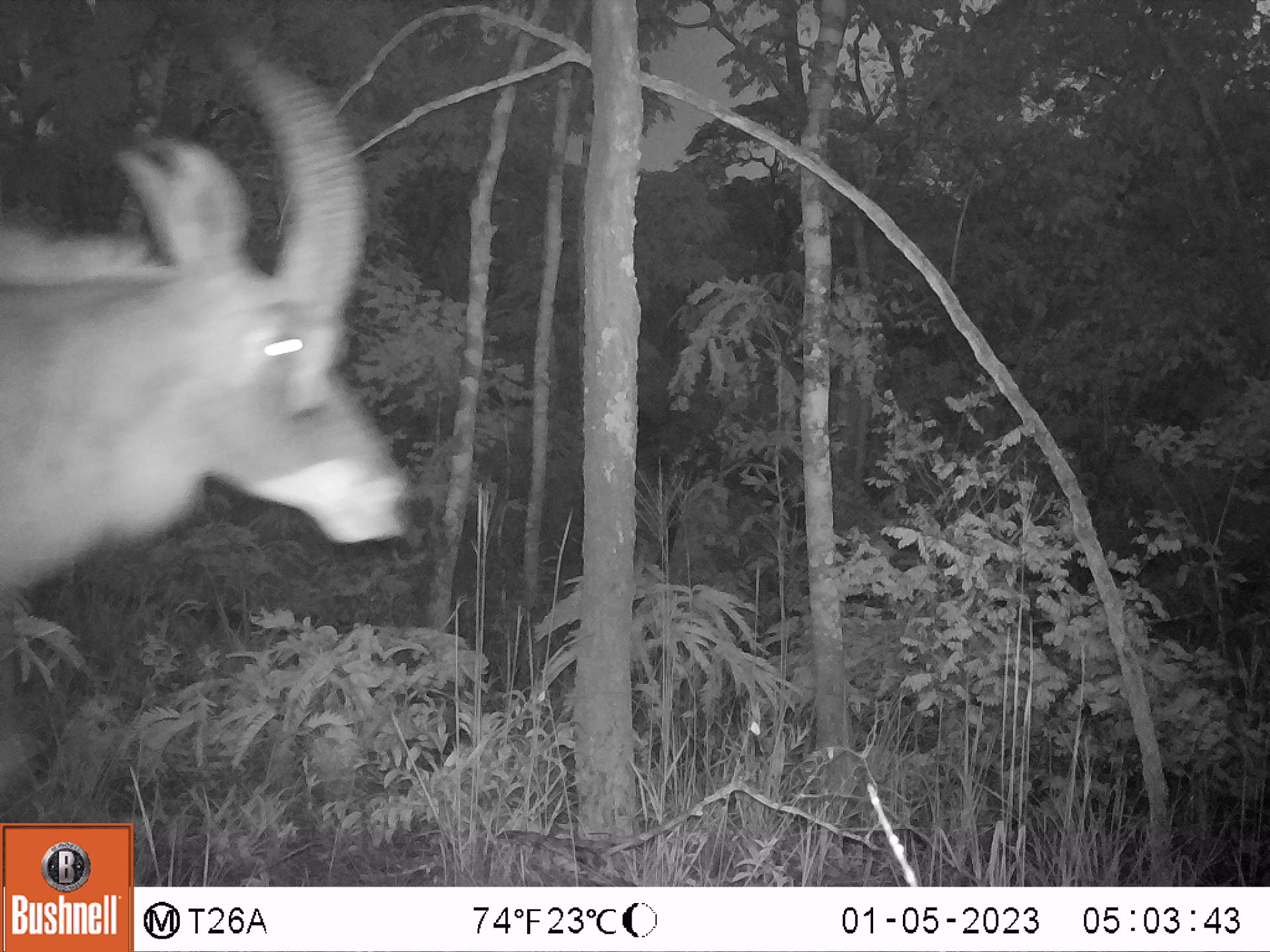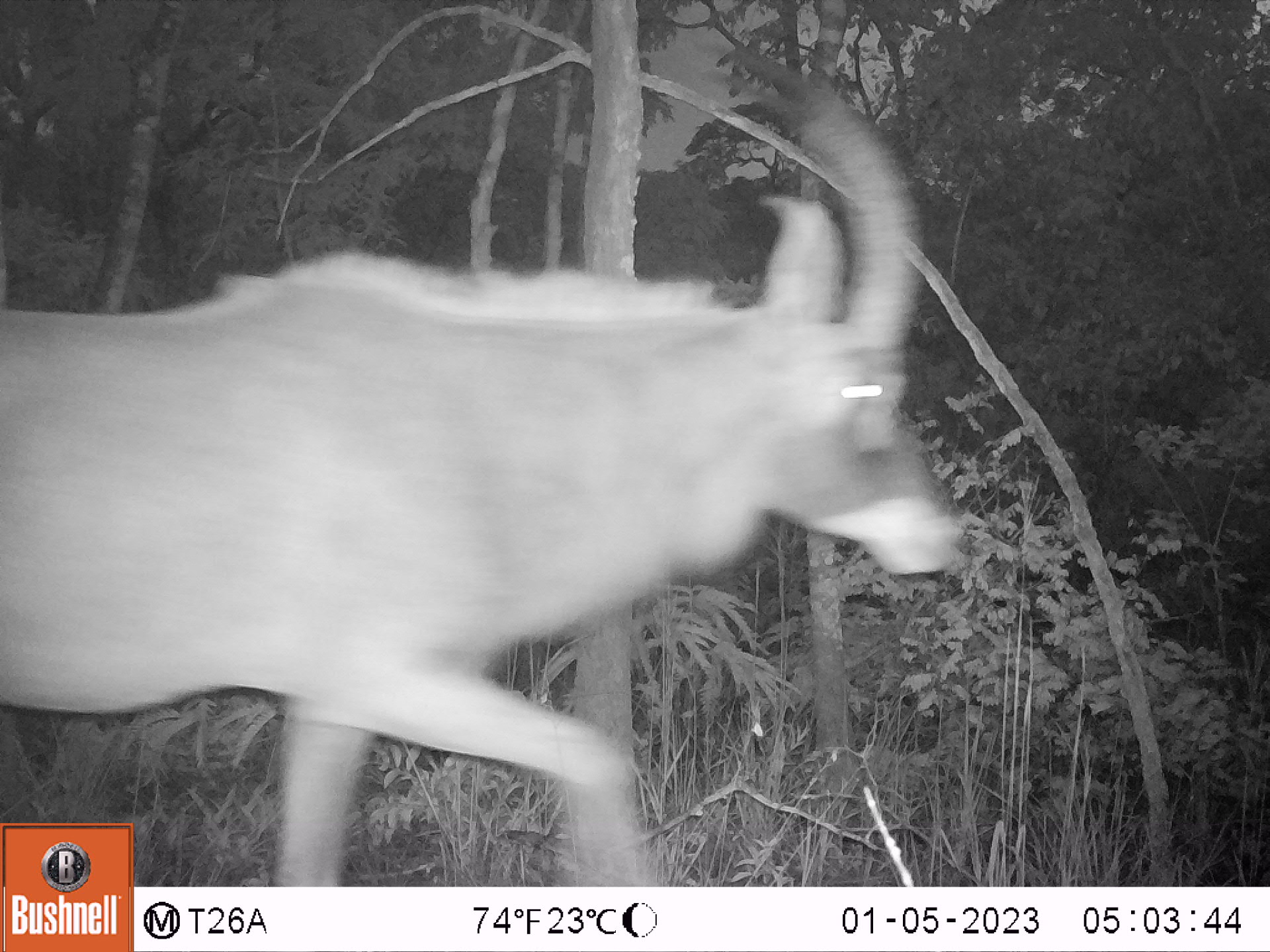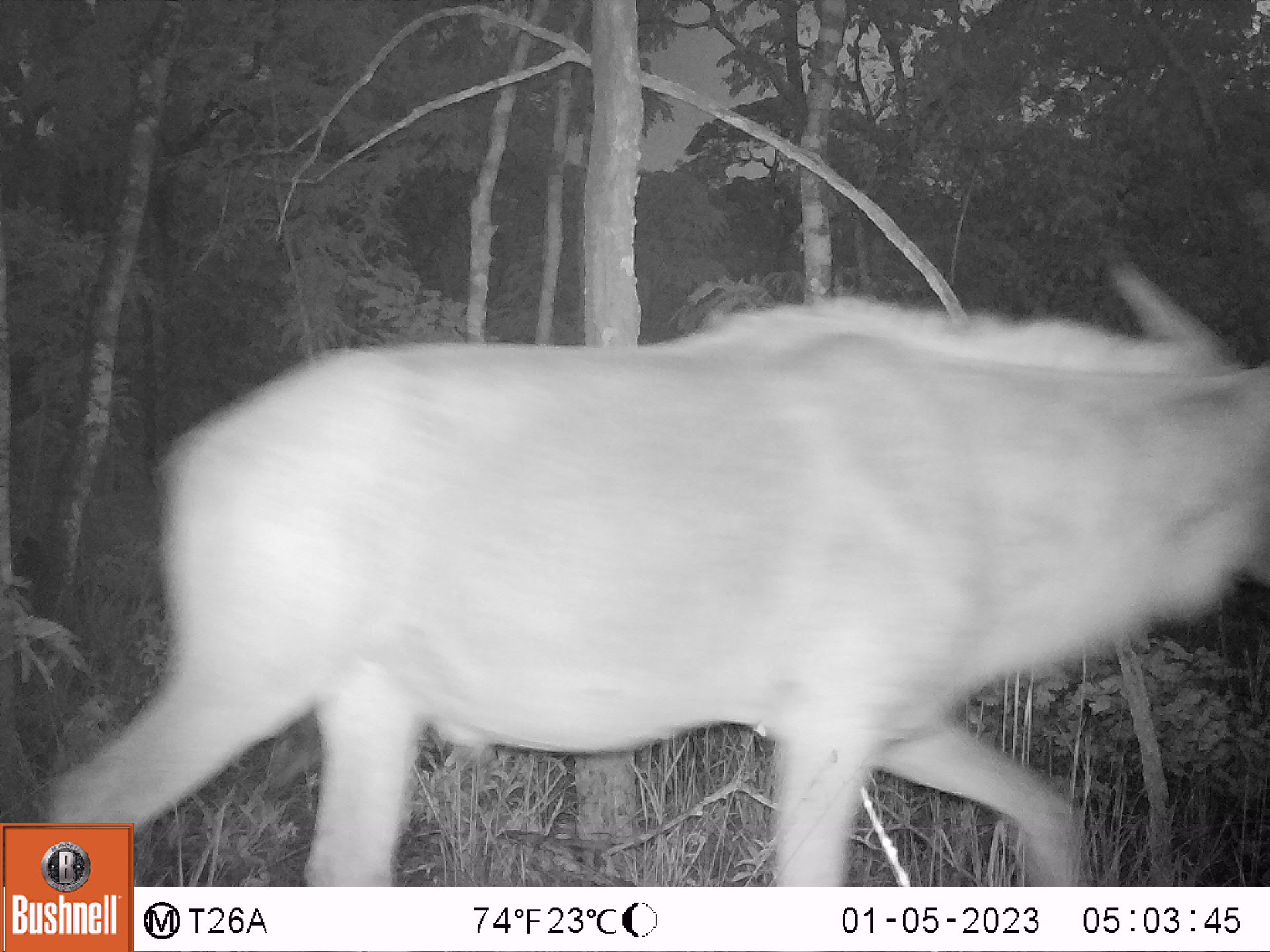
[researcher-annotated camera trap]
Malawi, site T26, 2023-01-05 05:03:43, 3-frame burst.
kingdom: Animalia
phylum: Chordata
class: Mammalia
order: Artiodactyla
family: Bovidae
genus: Hippotragus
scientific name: Hippotragus equinus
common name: roan antelope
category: roan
Roan (roan antelope) (Hippotragus equinus), count 1.